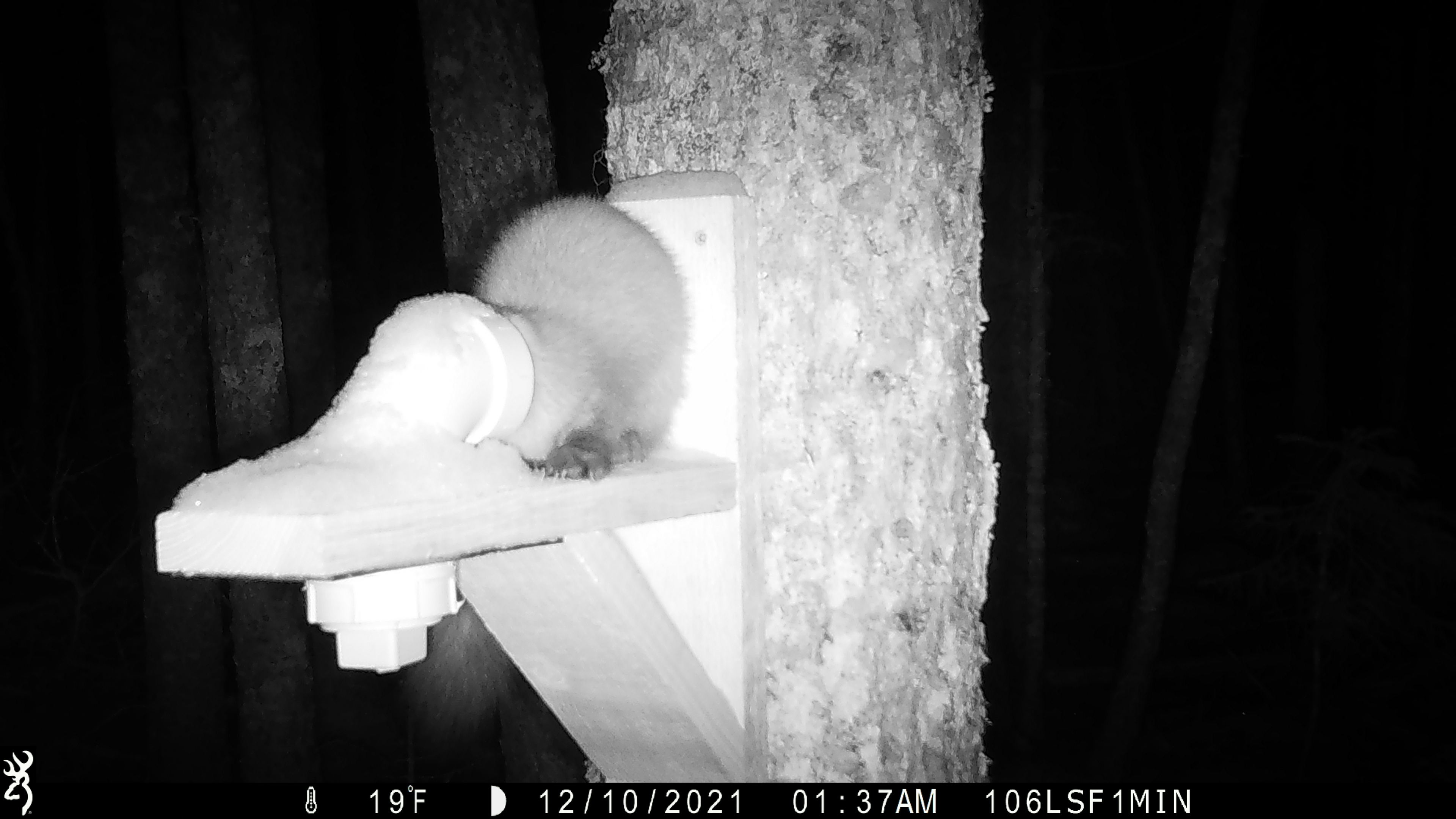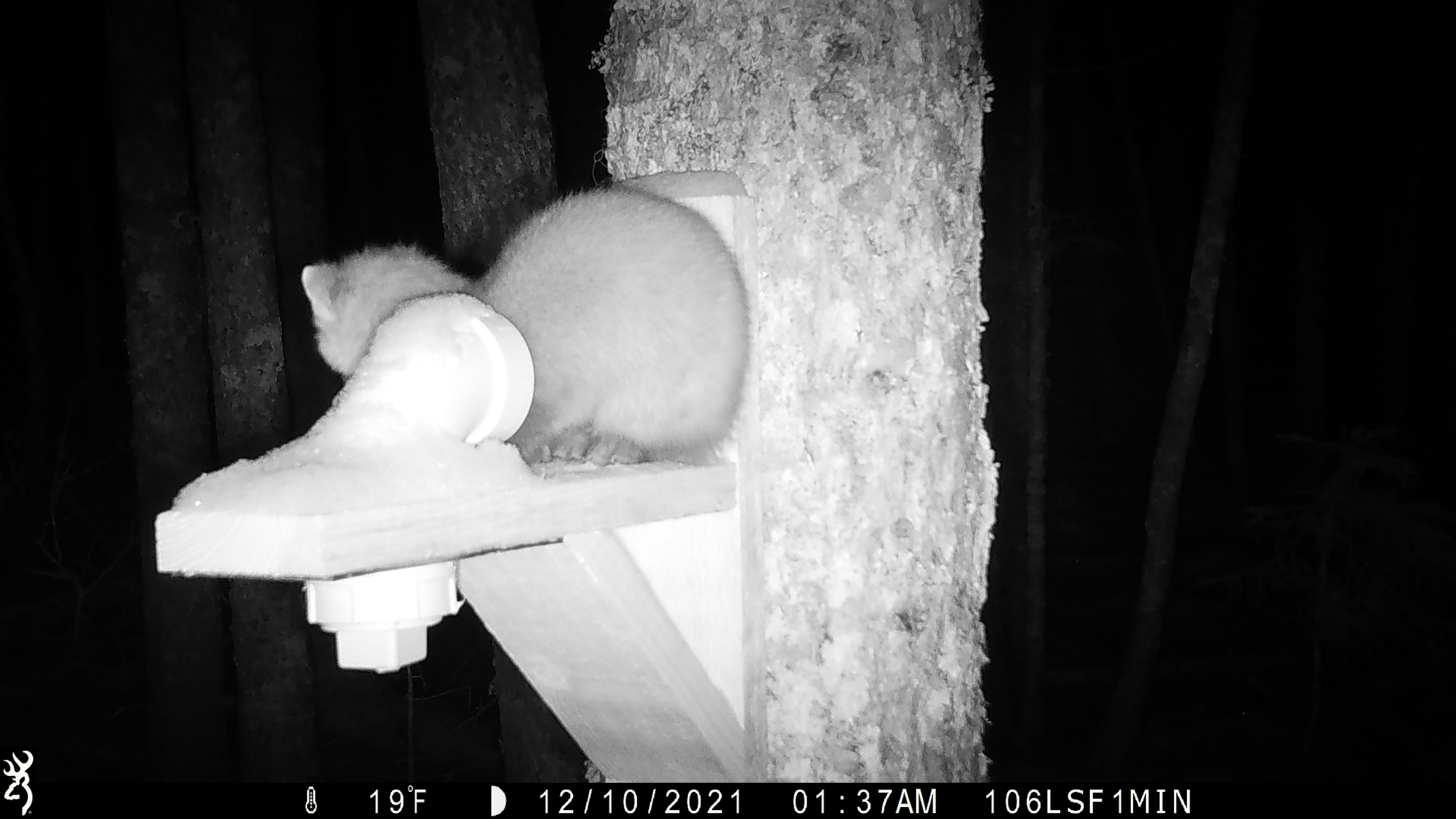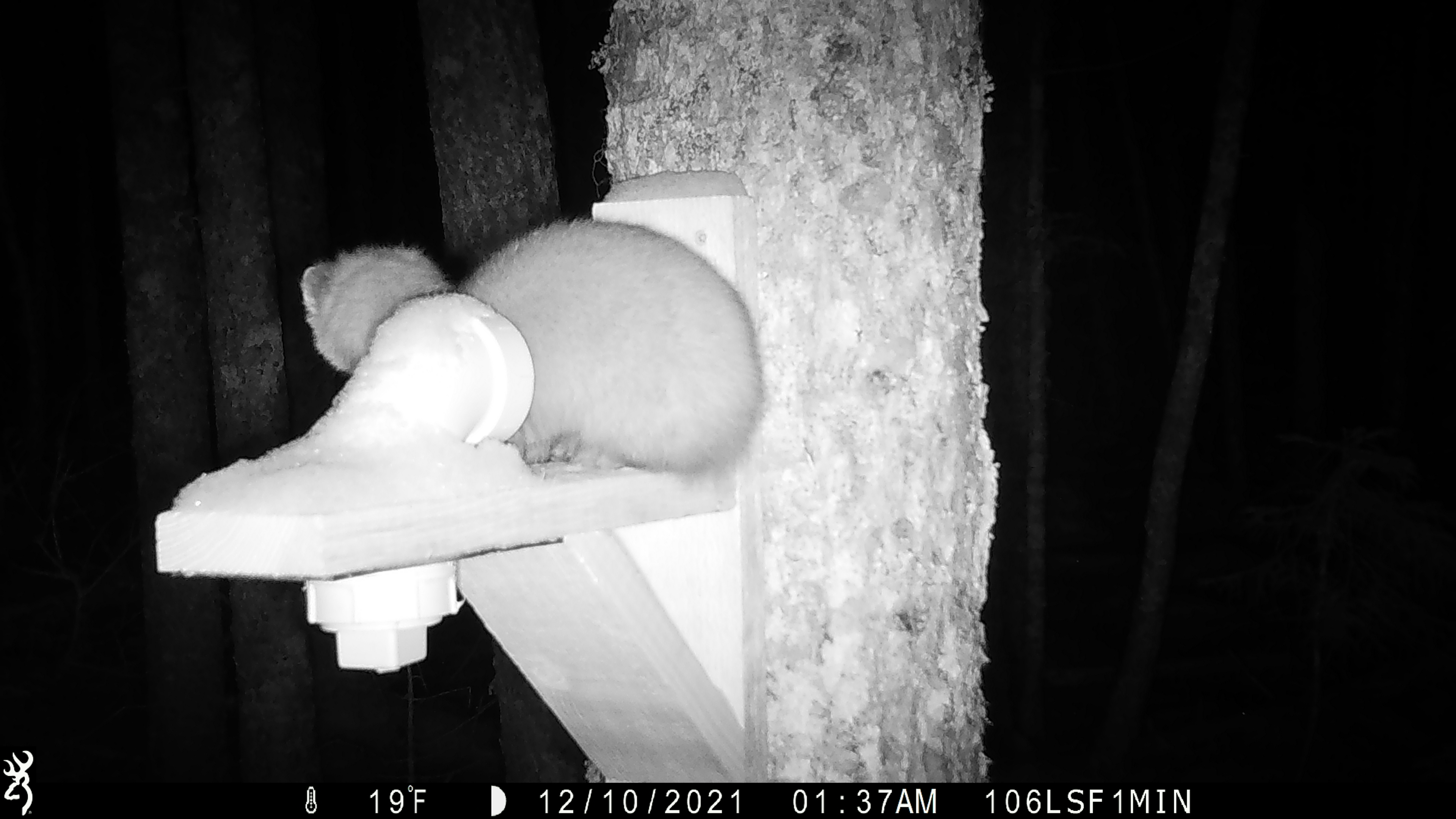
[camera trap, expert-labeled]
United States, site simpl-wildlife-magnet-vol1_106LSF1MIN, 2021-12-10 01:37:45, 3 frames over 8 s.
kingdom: Animalia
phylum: Chordata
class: Mammalia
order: Carnivora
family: Mustelidae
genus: Martes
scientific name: Martes americana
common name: american marten